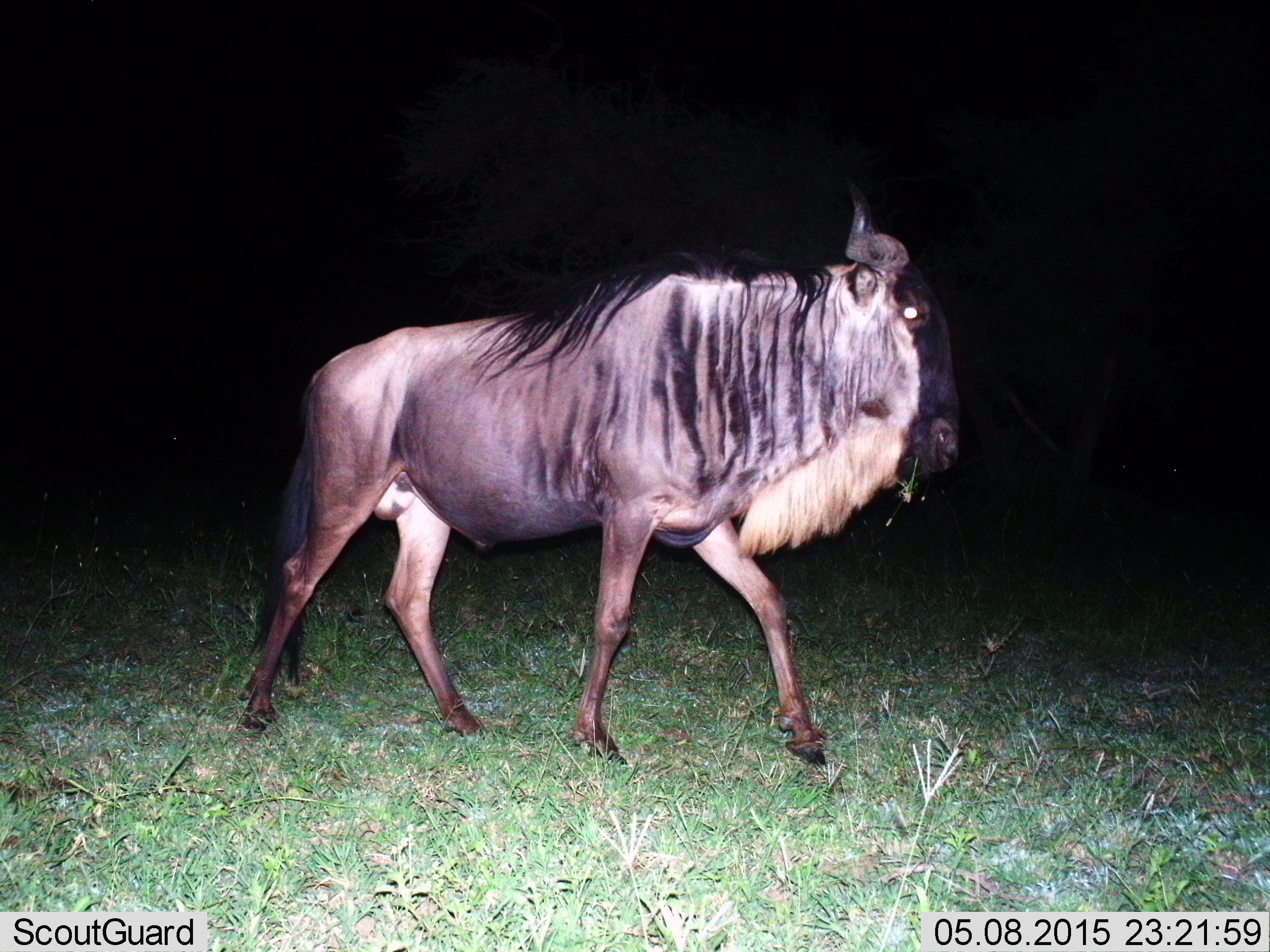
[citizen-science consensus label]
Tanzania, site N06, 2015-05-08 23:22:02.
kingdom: Animalia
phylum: Chordata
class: Mammalia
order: Artiodactyla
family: Bovidae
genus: Connochaetes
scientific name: Connochaetes taurinus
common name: blue wildebeest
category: wildebeest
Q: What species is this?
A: Wildebeest (blue wildebeest) (Connochaetes taurinus).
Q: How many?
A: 1.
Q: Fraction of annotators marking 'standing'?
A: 10%.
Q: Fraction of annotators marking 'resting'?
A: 0%.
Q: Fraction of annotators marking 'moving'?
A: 100%.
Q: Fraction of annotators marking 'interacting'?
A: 0%.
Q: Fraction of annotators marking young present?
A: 0%.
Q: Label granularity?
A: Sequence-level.